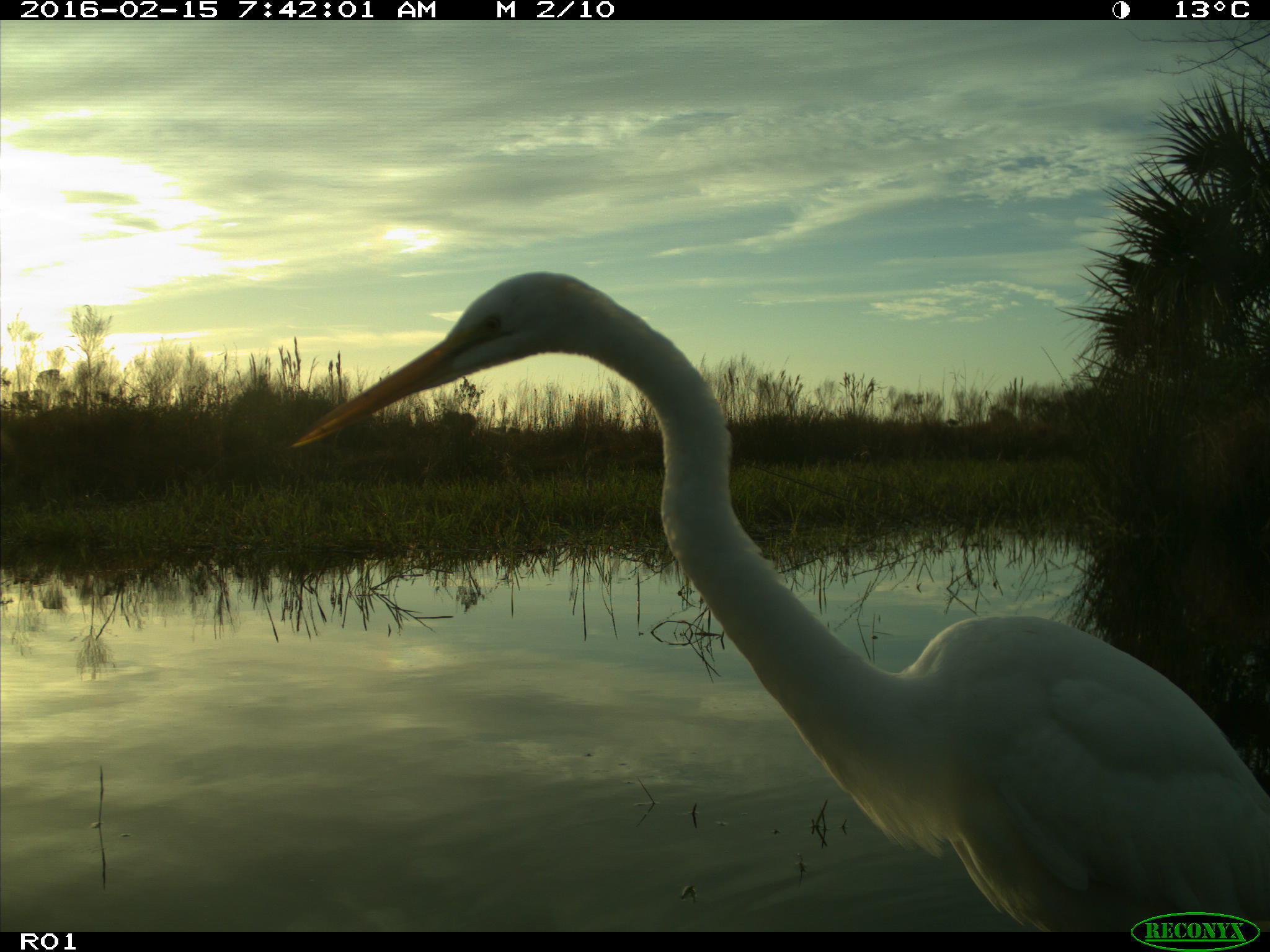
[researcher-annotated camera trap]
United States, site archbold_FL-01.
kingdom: Animalia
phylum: Chordata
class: Aves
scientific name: Aves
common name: birds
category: unidentified bird